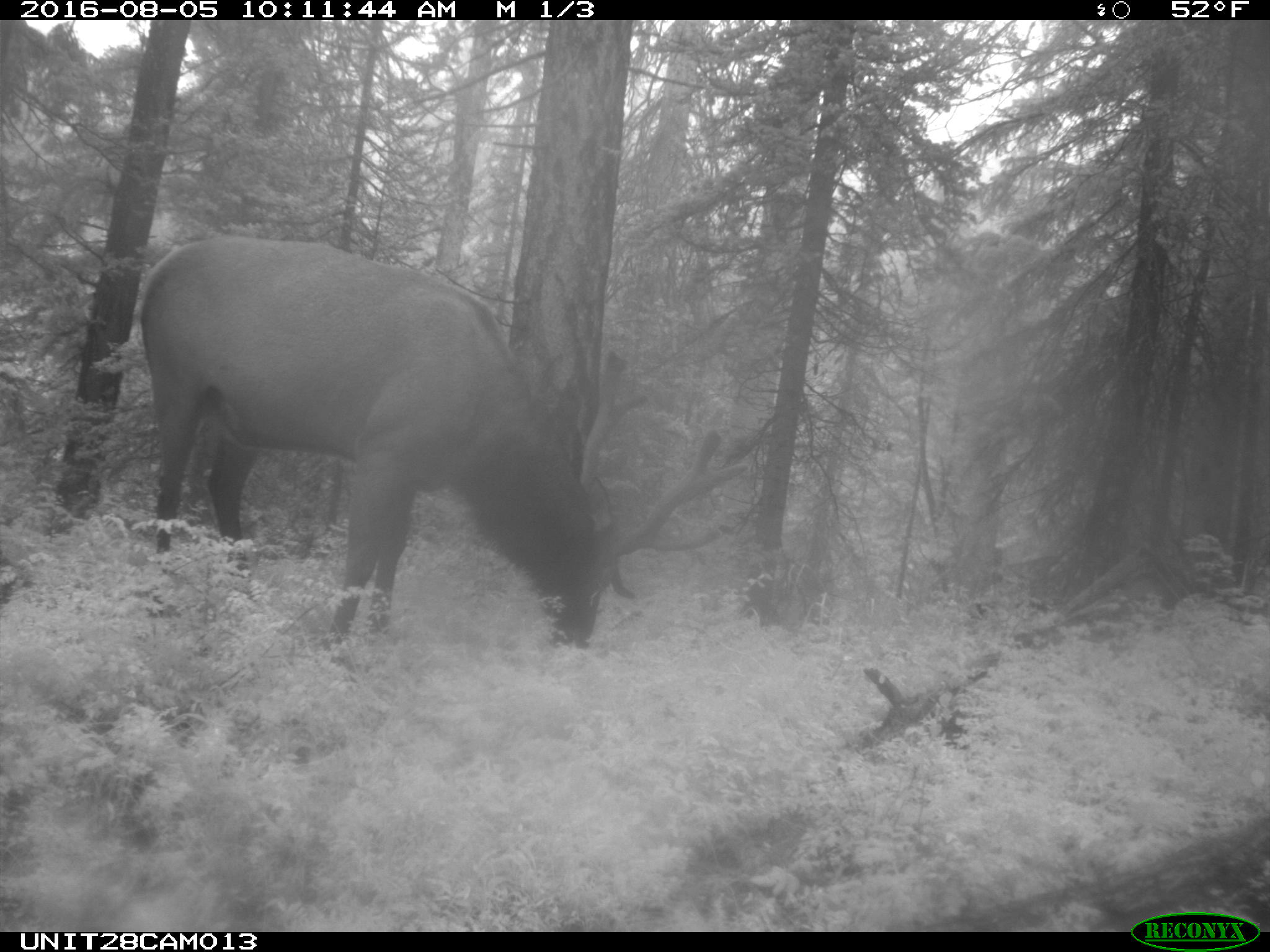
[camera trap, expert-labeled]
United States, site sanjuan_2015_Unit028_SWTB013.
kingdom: Animalia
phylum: Chordata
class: Mammalia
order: Artiodactyla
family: Cervidae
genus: Cervus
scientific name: Cervus elaphus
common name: red deer